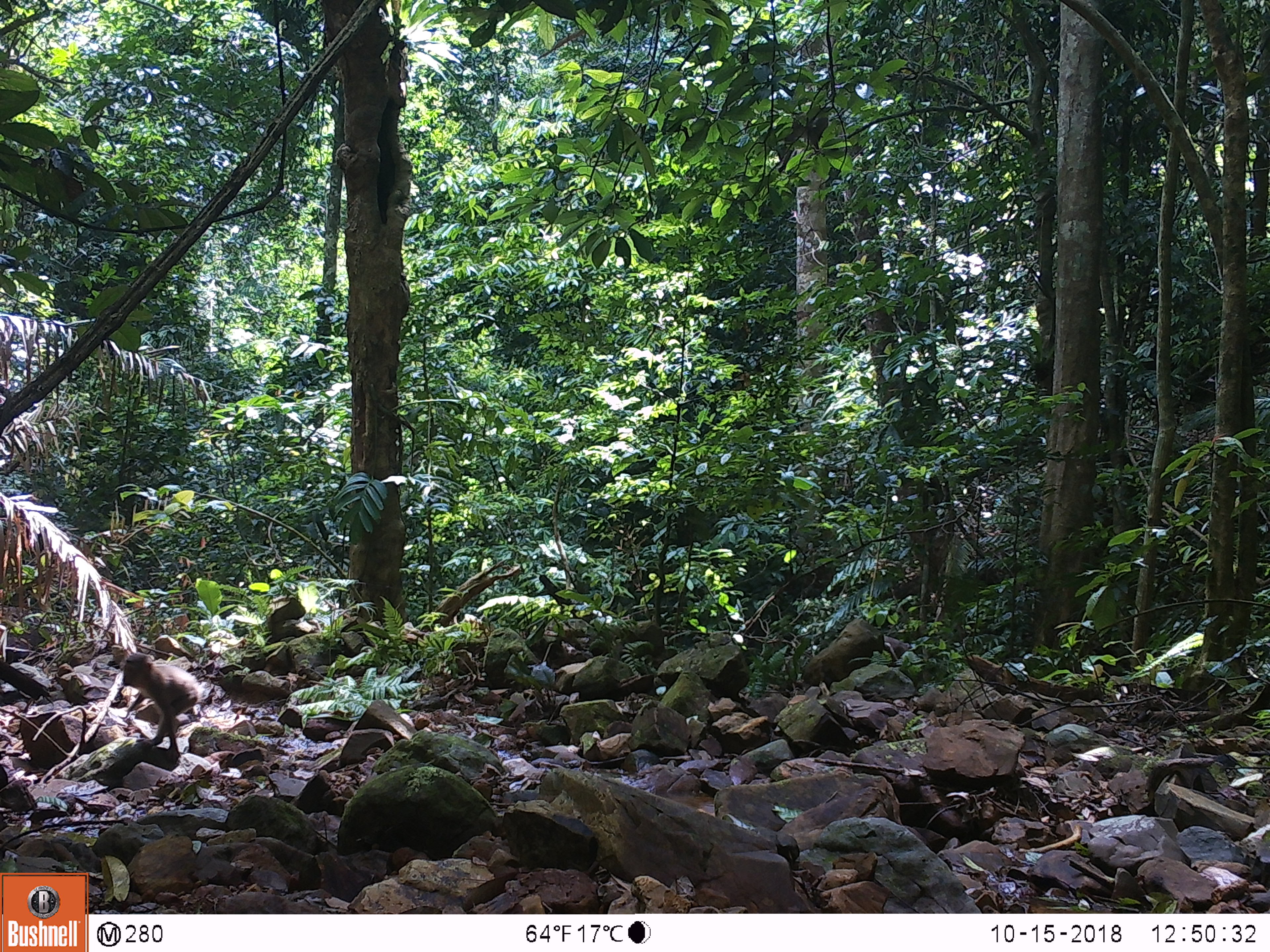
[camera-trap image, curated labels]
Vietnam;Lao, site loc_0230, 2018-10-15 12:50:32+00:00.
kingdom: Animalia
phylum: Chordata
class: Mammalia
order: Primates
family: Cercopithecidae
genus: Macaca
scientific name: Macaca nemestrina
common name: pig-tailed macaque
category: pig tailed macaque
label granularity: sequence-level